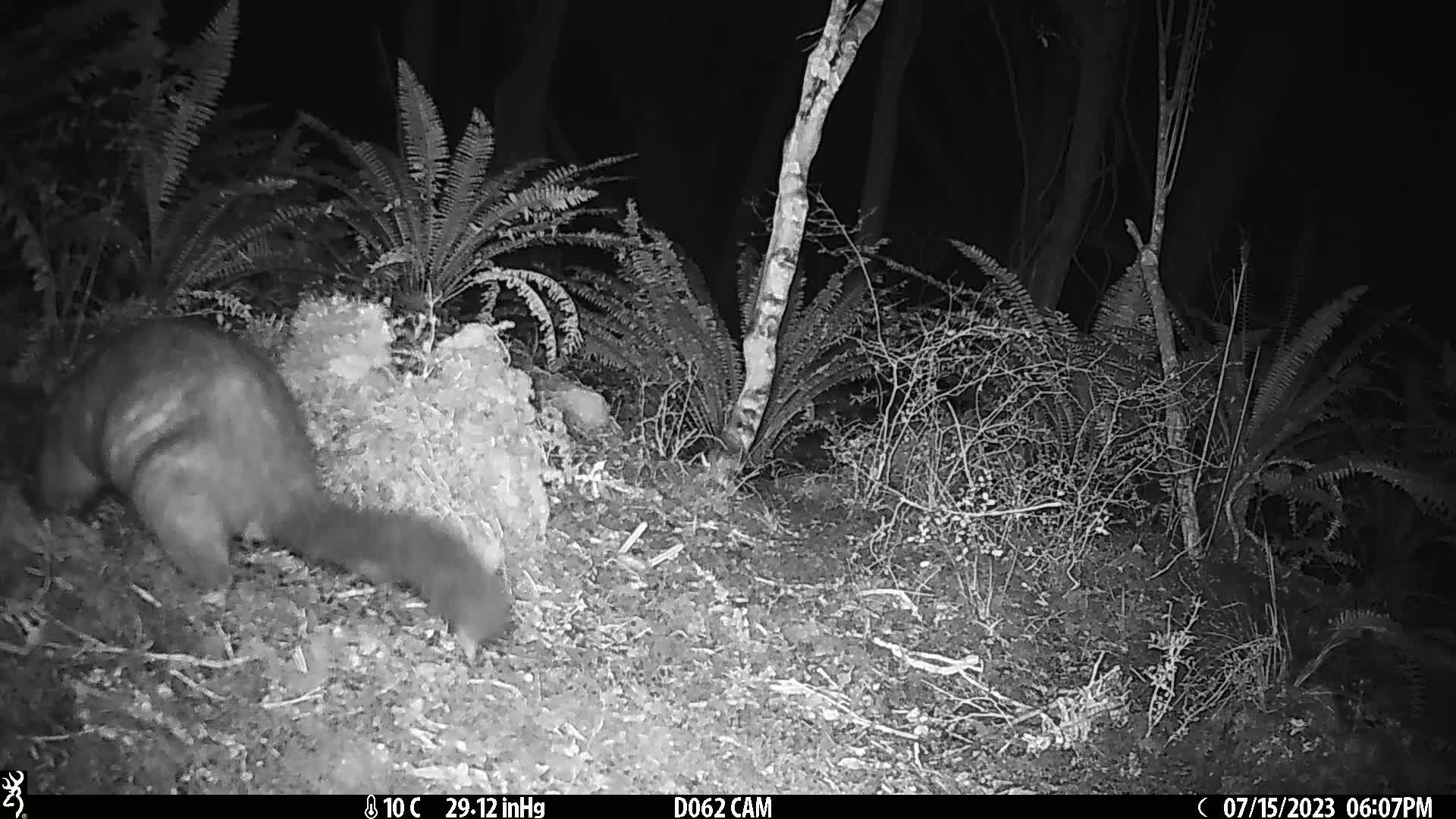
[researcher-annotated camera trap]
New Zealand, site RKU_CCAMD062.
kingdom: Animalia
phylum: Chordata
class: Mammalia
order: Diprotodontia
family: Phalangeridae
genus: Trichosurus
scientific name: Trichosurus vulpecula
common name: common brushtail possum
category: possum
Possum (common brushtail possum) (Trichosurus vulpecula).